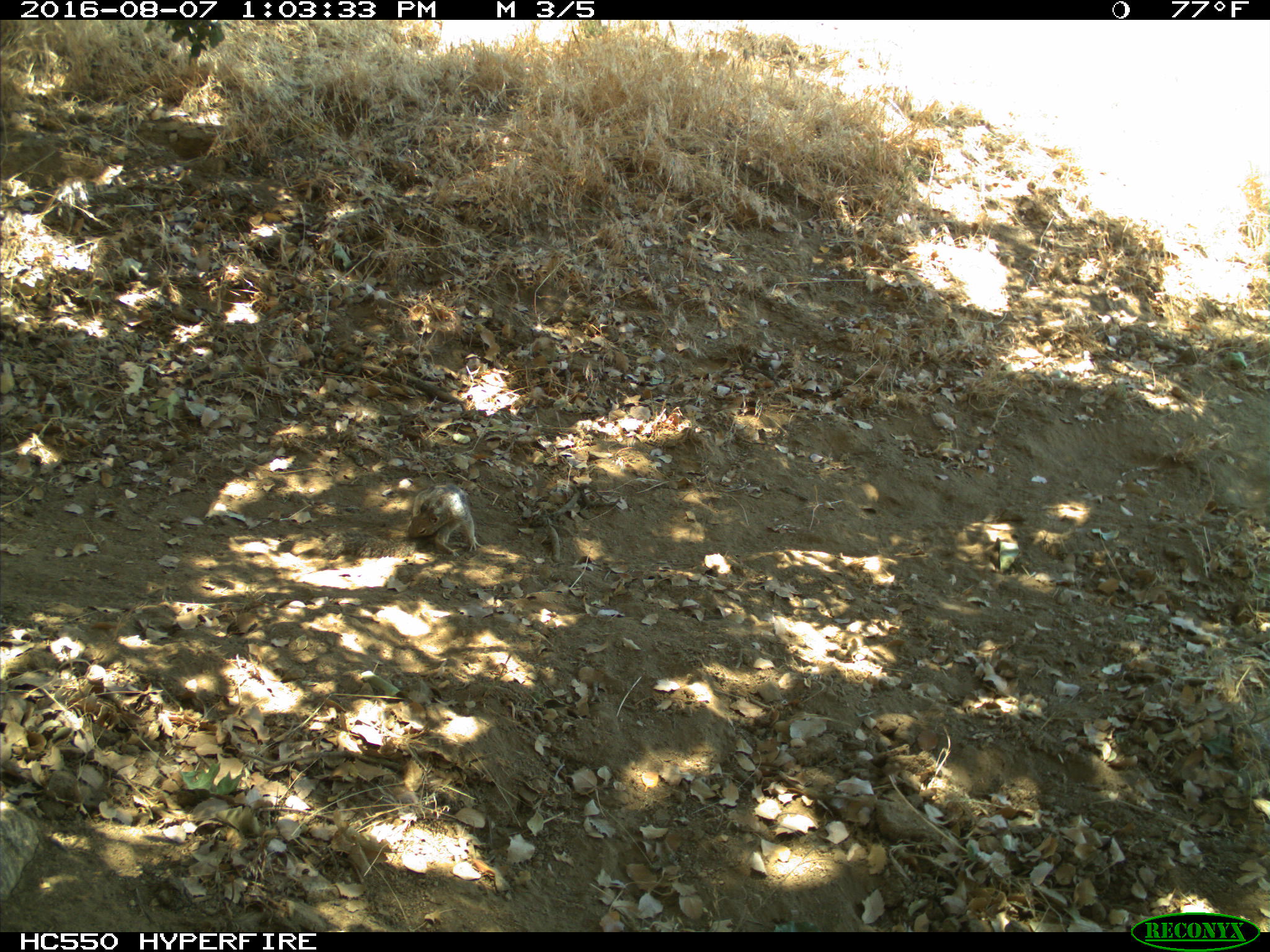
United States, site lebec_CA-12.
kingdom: Animalia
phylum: Chordata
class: Mammalia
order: Rodentia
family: Sciuridae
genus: Otospermophilus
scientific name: Otospermophilus beecheyi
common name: california ground squirrel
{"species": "Otospermophilus beecheyi (california ground squirrel)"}